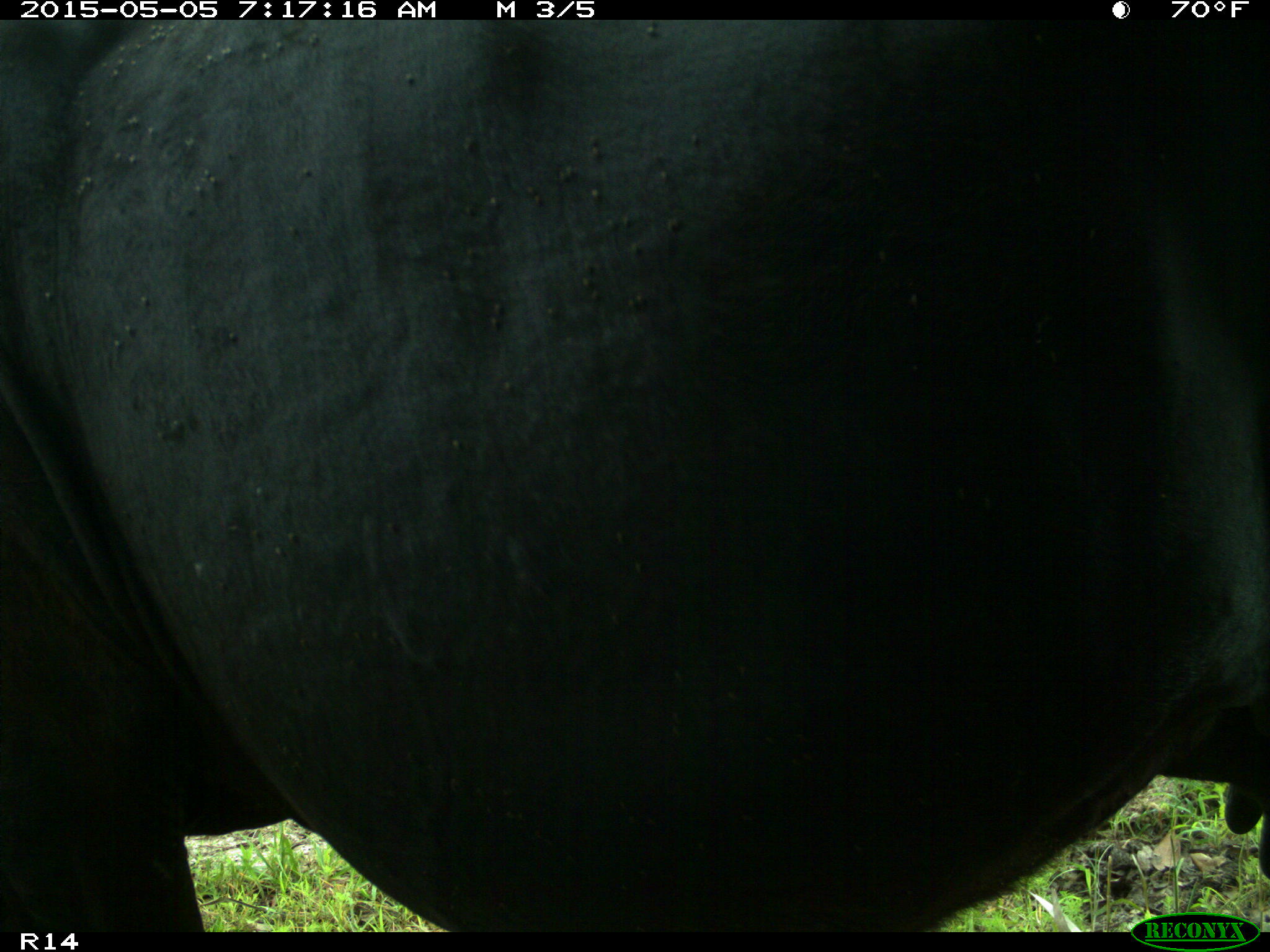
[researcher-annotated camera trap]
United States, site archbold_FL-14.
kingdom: Animalia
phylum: Chordata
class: Mammalia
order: Artiodactyla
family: Bovidae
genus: Bos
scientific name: Bos taurus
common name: domestic cow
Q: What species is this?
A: Bos taurus (domestic cow).